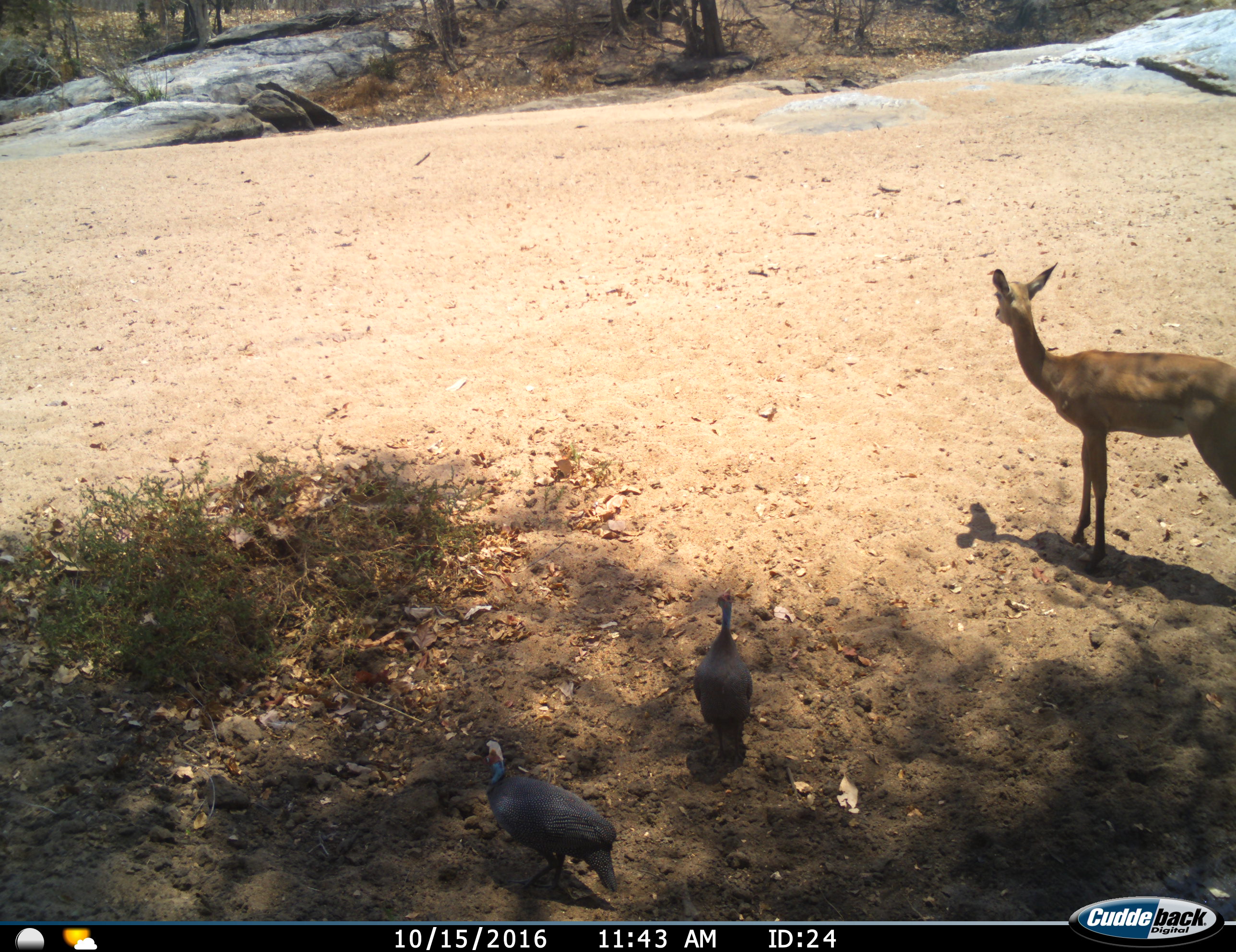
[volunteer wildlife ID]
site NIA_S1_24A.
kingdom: Animalia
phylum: Chordata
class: Aves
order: Galliformes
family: Numididae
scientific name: Numididae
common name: guineafowl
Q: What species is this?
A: Guineafowl (Numididae).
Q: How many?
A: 2.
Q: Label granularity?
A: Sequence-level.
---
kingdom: Animalia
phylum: Chordata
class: Mammalia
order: Artiodactyla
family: Bovidae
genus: Aepyceros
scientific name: Aepyceros melampus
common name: impala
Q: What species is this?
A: Impala (Aepyceros melampus).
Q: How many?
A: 1.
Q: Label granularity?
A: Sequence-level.